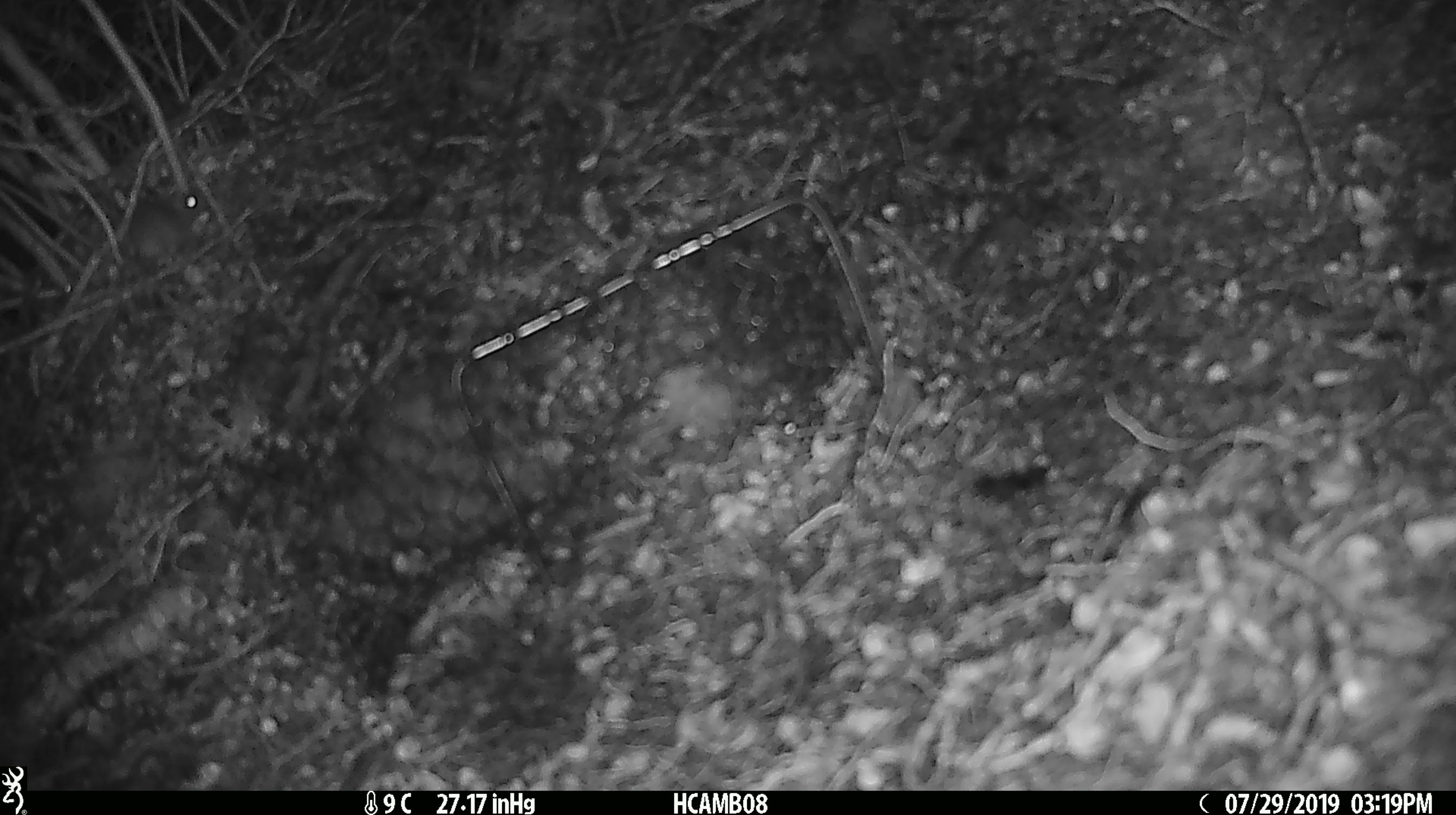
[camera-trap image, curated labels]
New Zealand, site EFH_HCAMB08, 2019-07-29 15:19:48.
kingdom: Animalia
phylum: Chordata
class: Mammalia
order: Rodentia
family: Muridae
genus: Mus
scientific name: Mus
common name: mouse